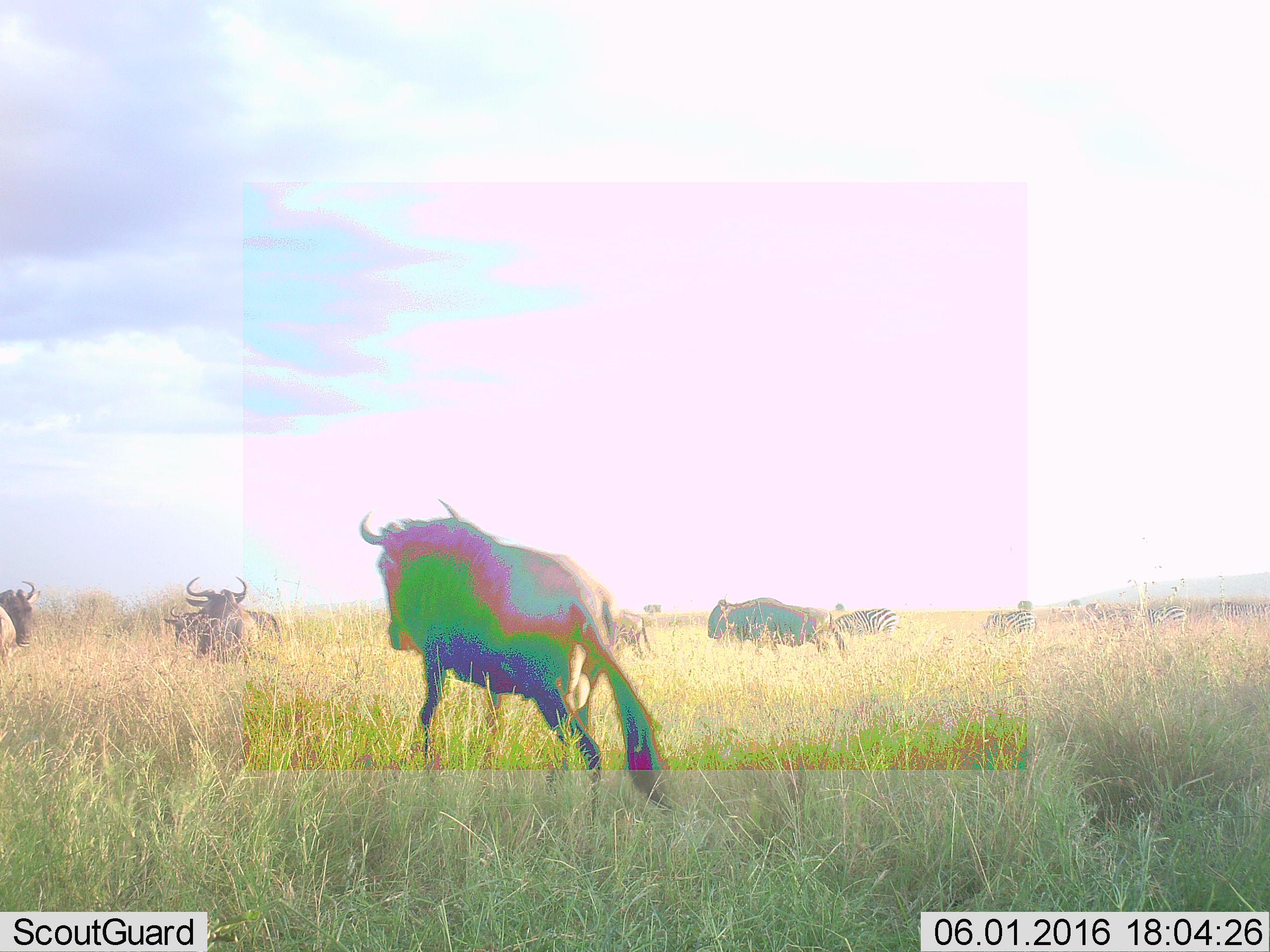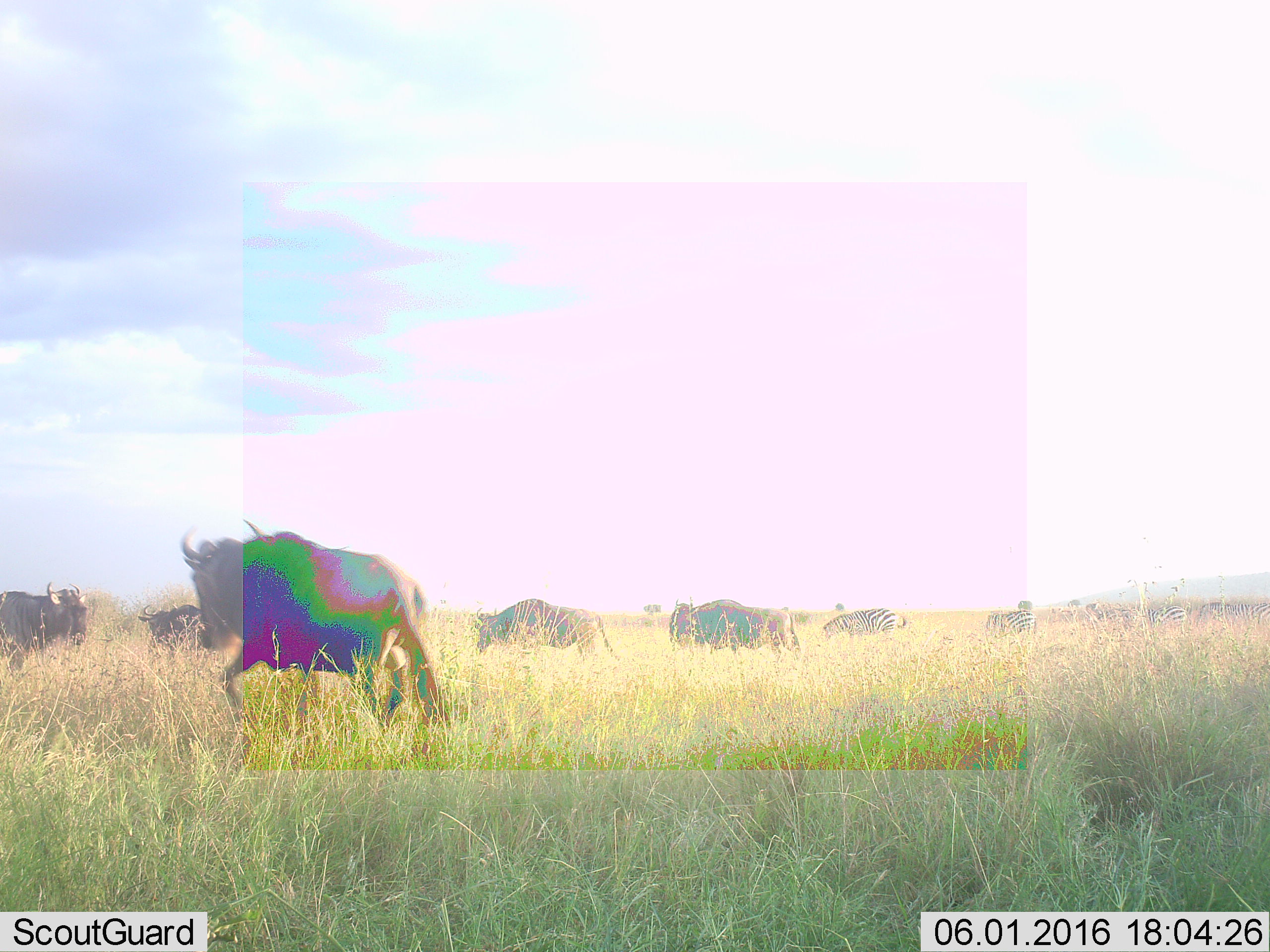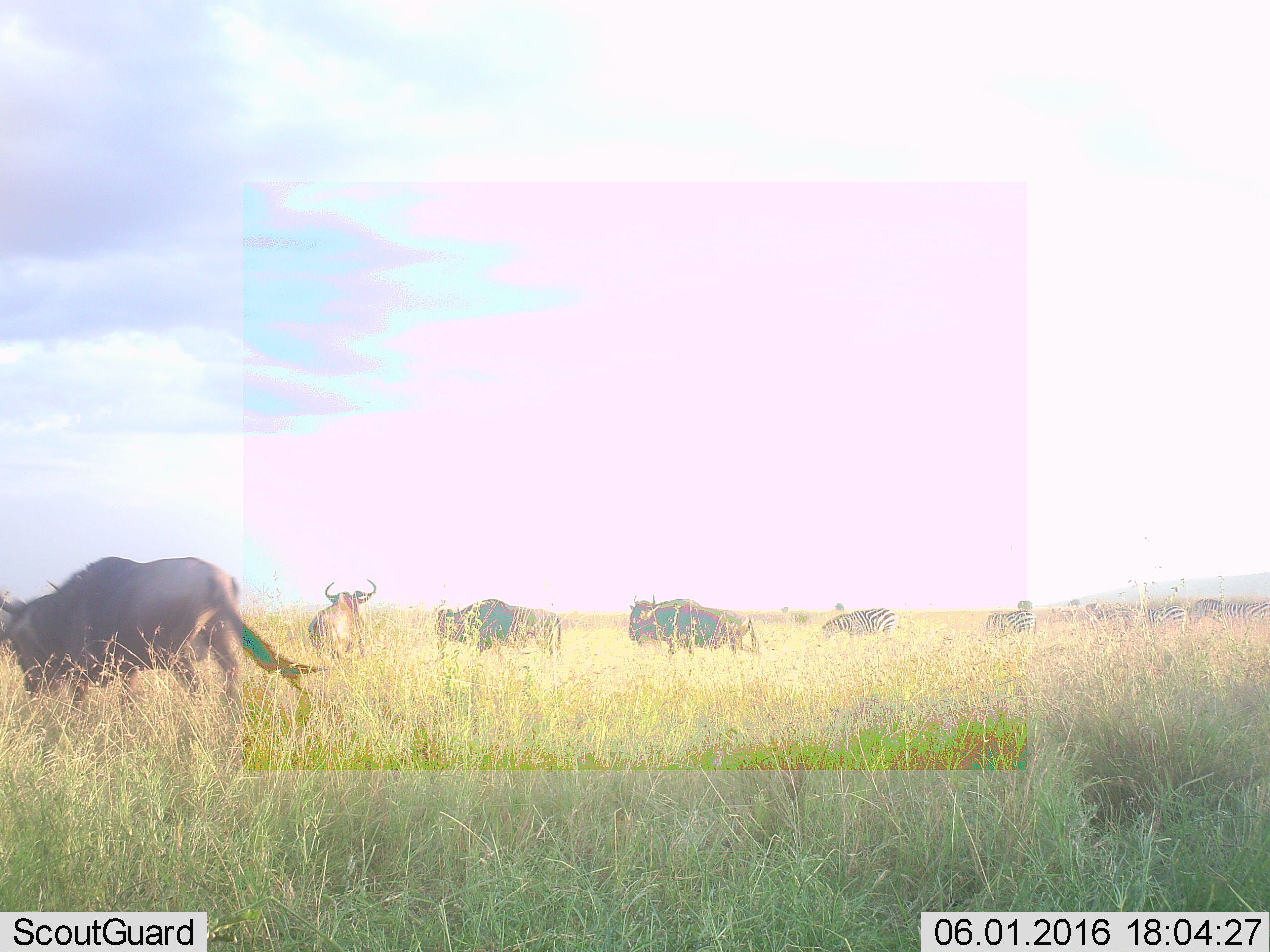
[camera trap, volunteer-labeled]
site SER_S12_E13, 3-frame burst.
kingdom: Animalia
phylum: Chordata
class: Mammalia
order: Artiodactyla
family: Bovidae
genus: Connochaetes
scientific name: Connochaetes taurinus taurinus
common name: blue wildebeest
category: wildebeestblue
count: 6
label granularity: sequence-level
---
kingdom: Animalia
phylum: Chordata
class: Mammalia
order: Perissodactyla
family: Equidae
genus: Equus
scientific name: Equus quagga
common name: plains zebra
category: zebraplains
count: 5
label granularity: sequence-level